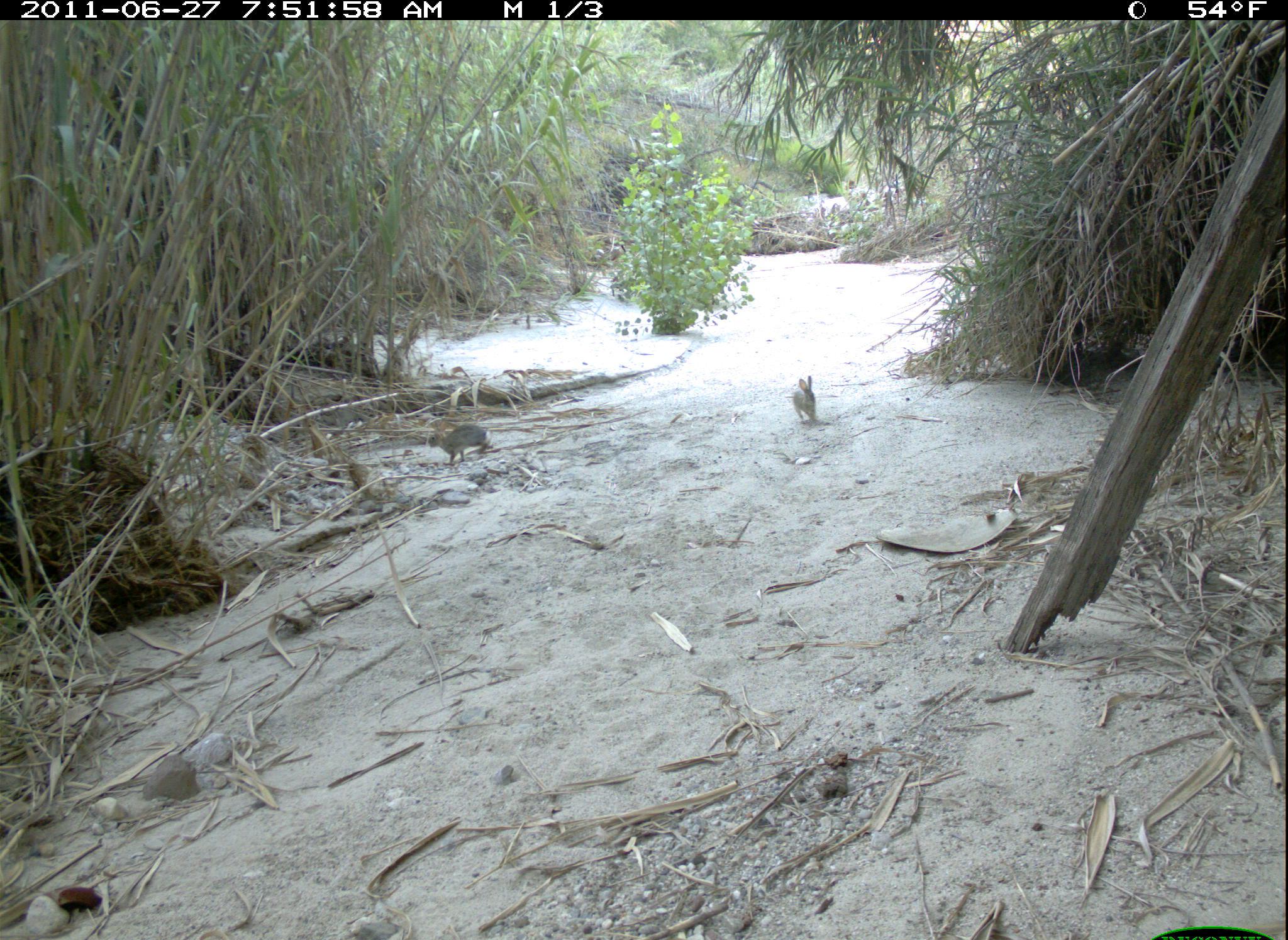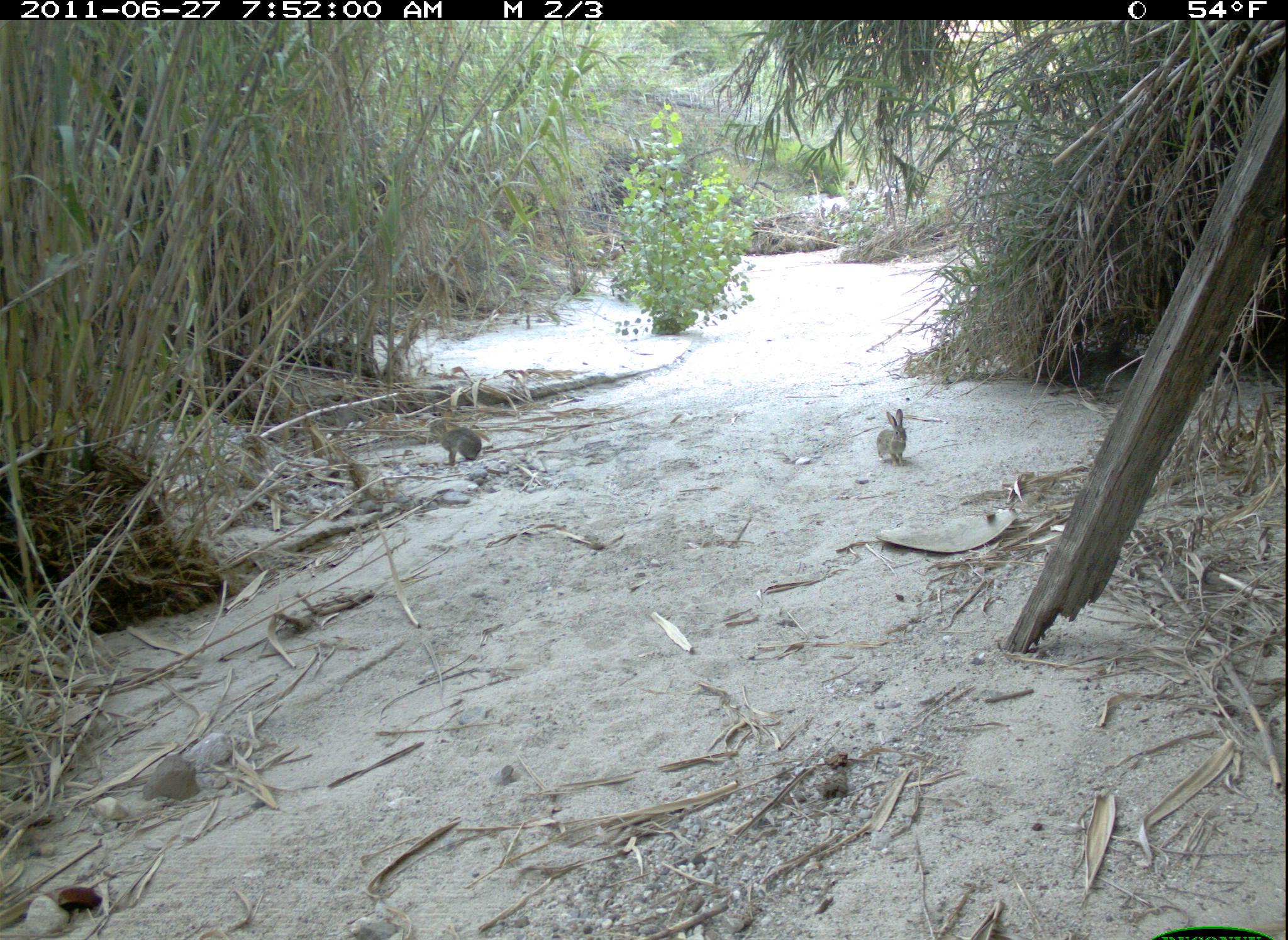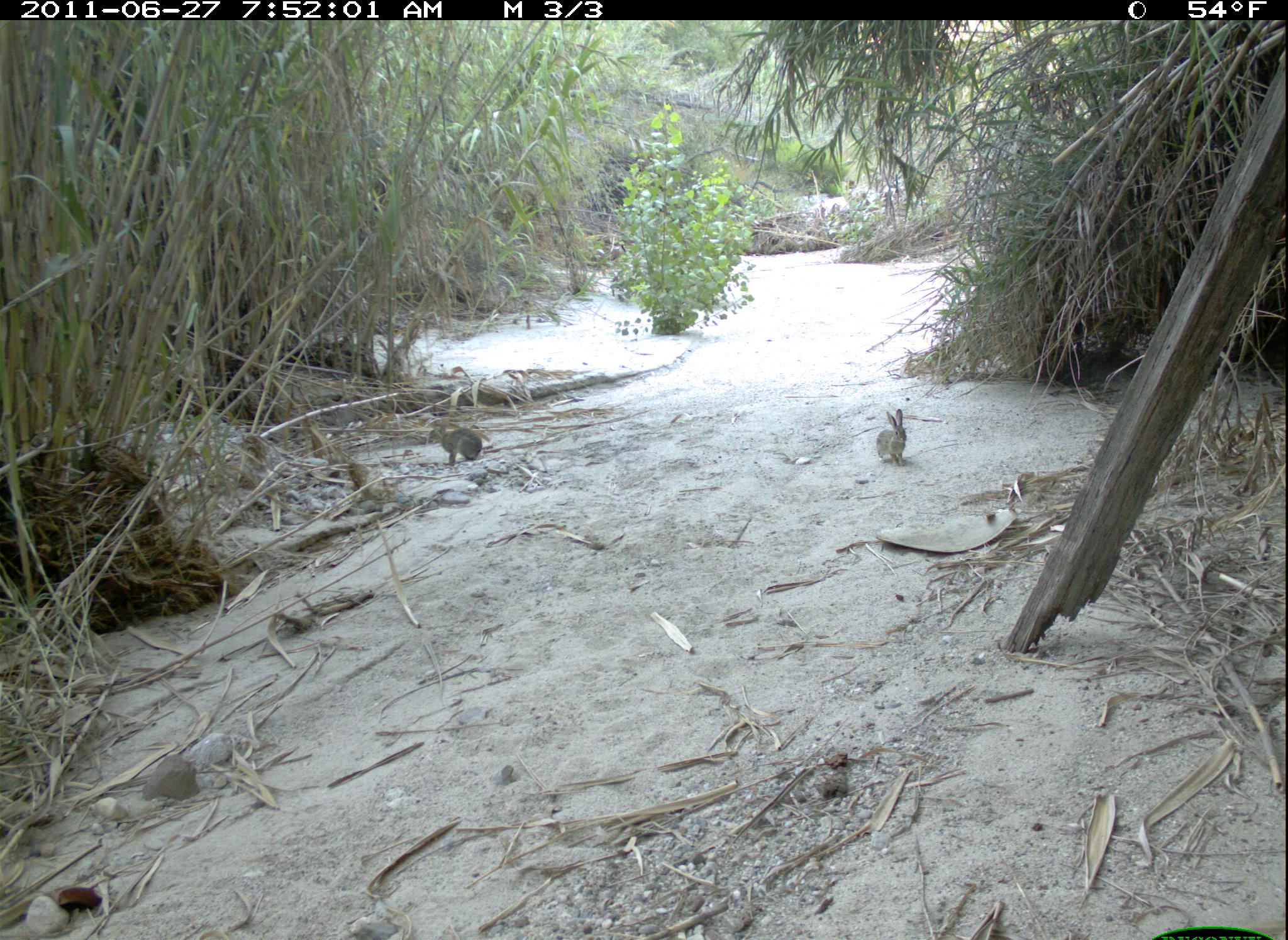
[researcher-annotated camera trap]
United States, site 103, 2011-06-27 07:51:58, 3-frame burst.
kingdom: Animalia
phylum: Chordata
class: Mammalia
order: Lagomorpha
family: Leporidae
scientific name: Leporidae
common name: rabbits and hares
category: rabbit